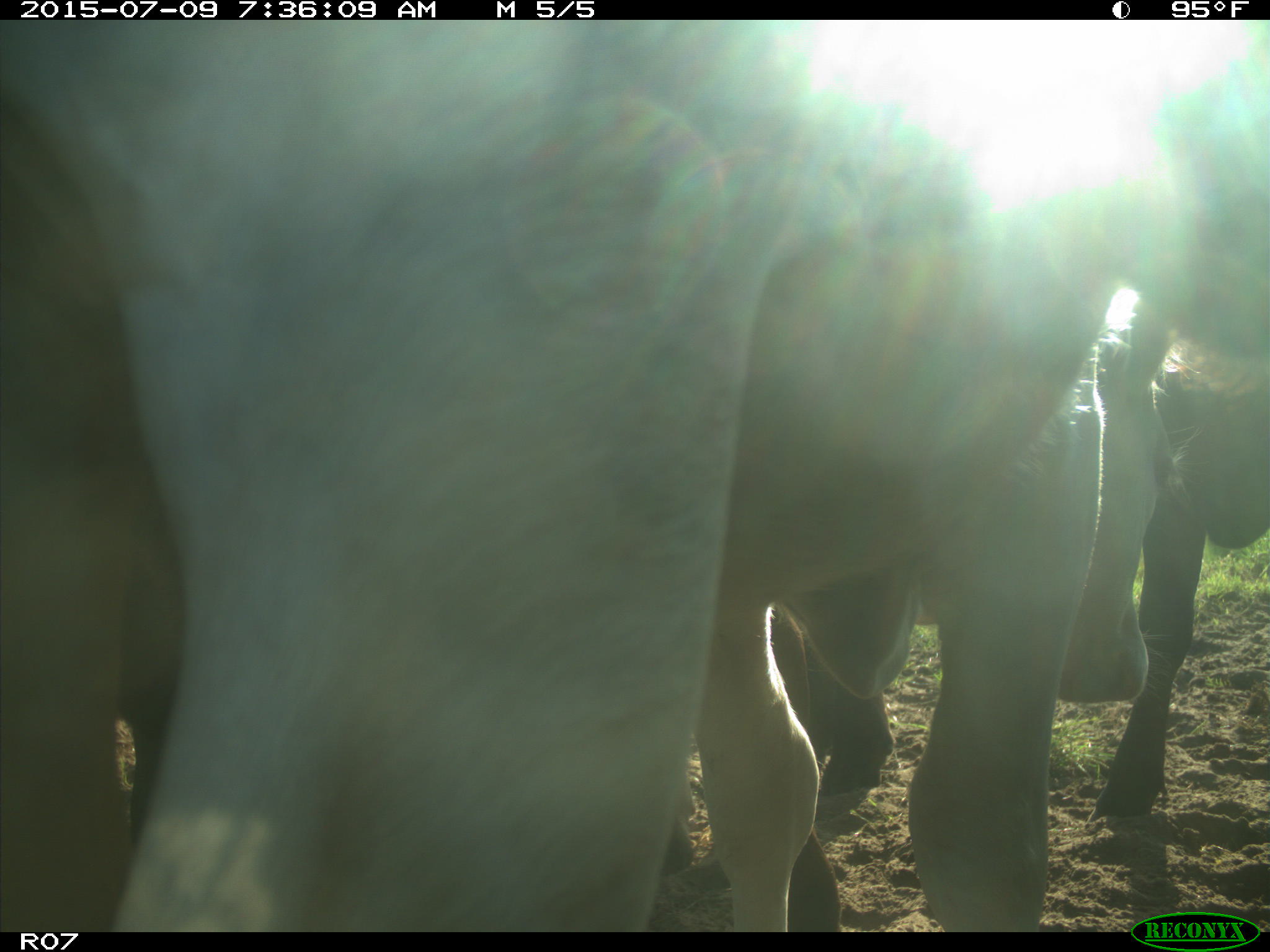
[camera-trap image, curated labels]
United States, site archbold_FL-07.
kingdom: Animalia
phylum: Chordata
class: Mammalia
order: Artiodactyla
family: Bovidae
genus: Bos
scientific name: Bos taurus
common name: domestic cow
Bos taurus (domestic cow).